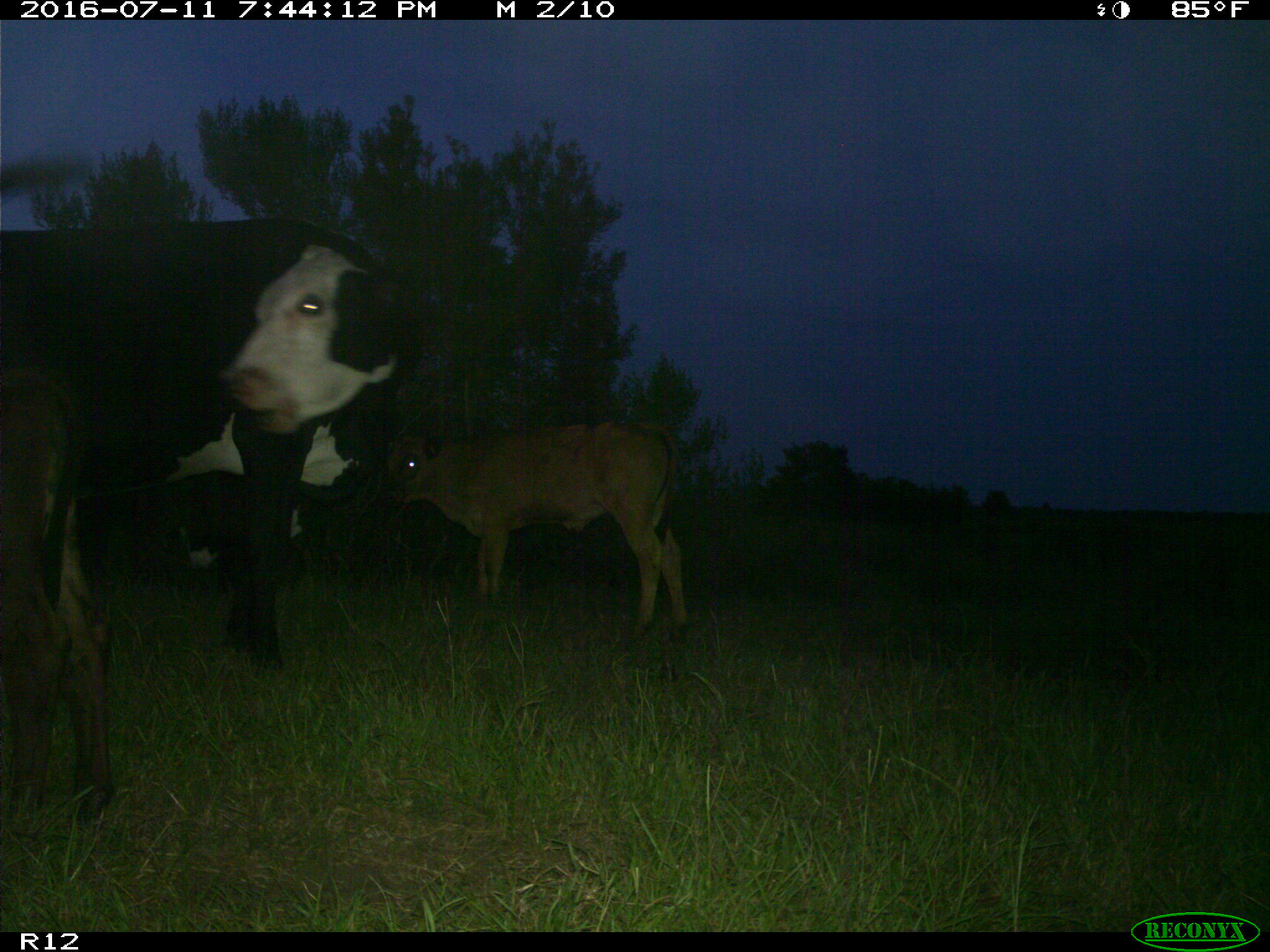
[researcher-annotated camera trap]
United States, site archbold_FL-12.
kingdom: Animalia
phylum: Chordata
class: Mammalia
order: Artiodactyla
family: Bovidae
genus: Bos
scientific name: Bos taurus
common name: domestic cow